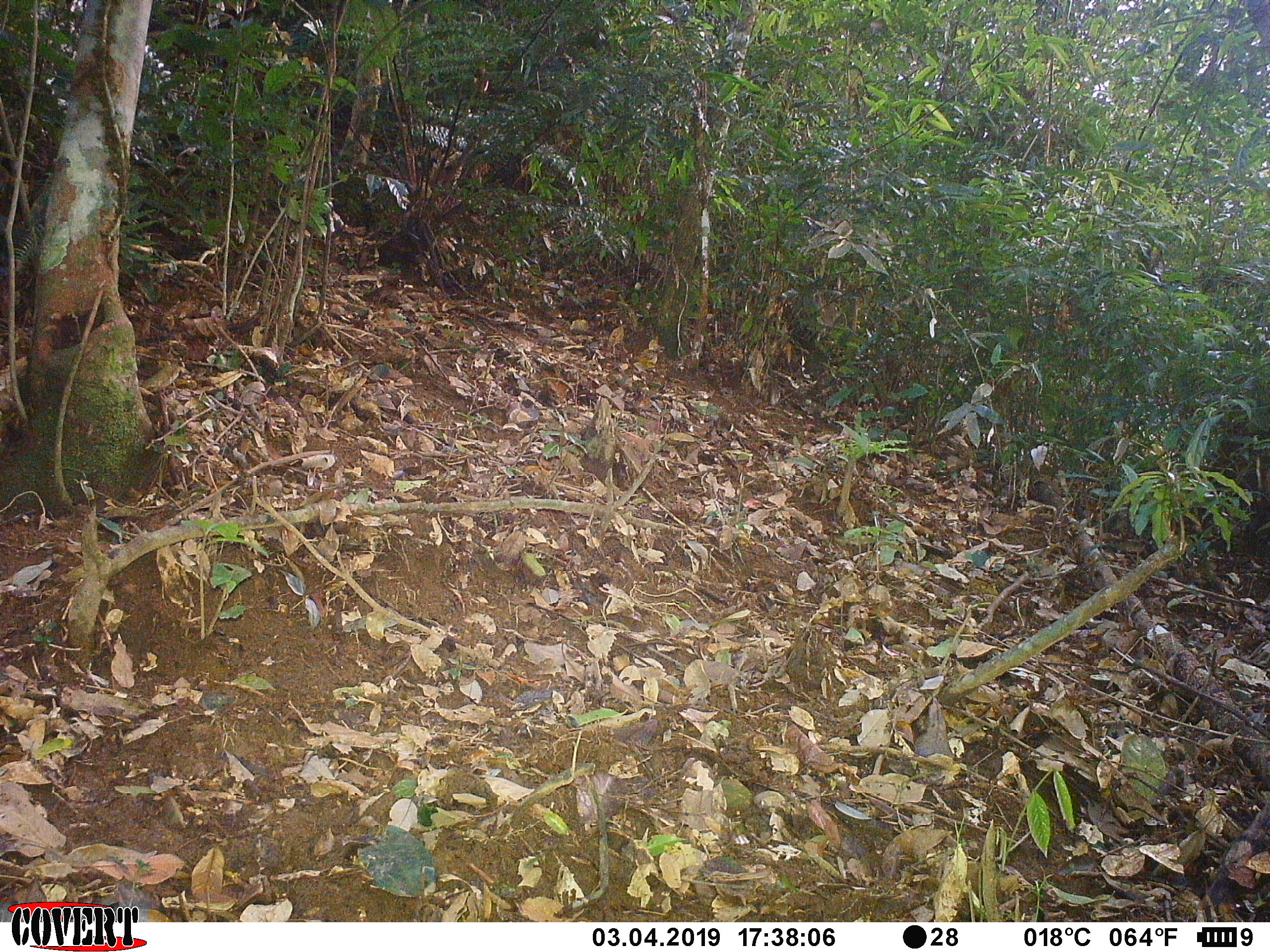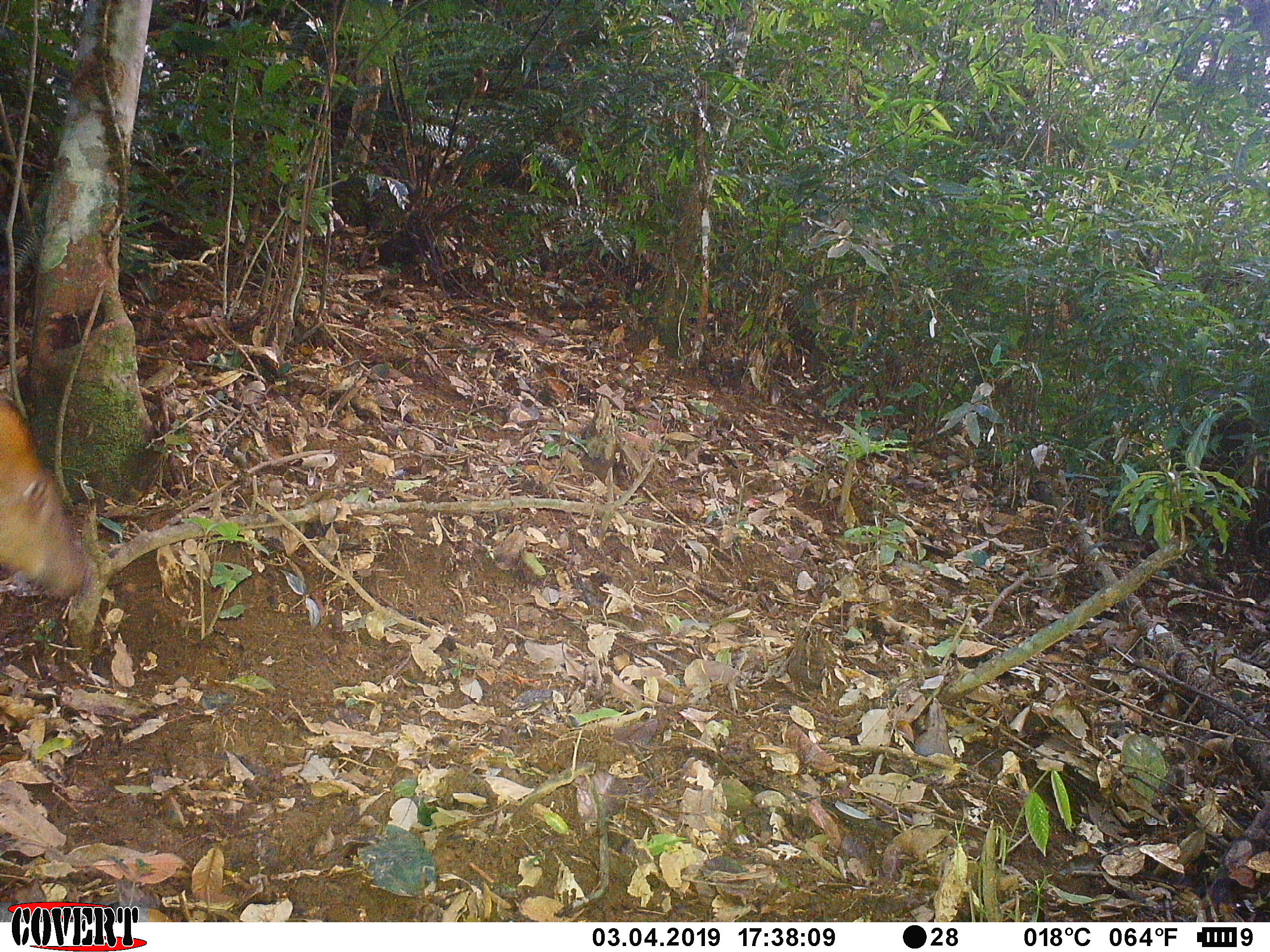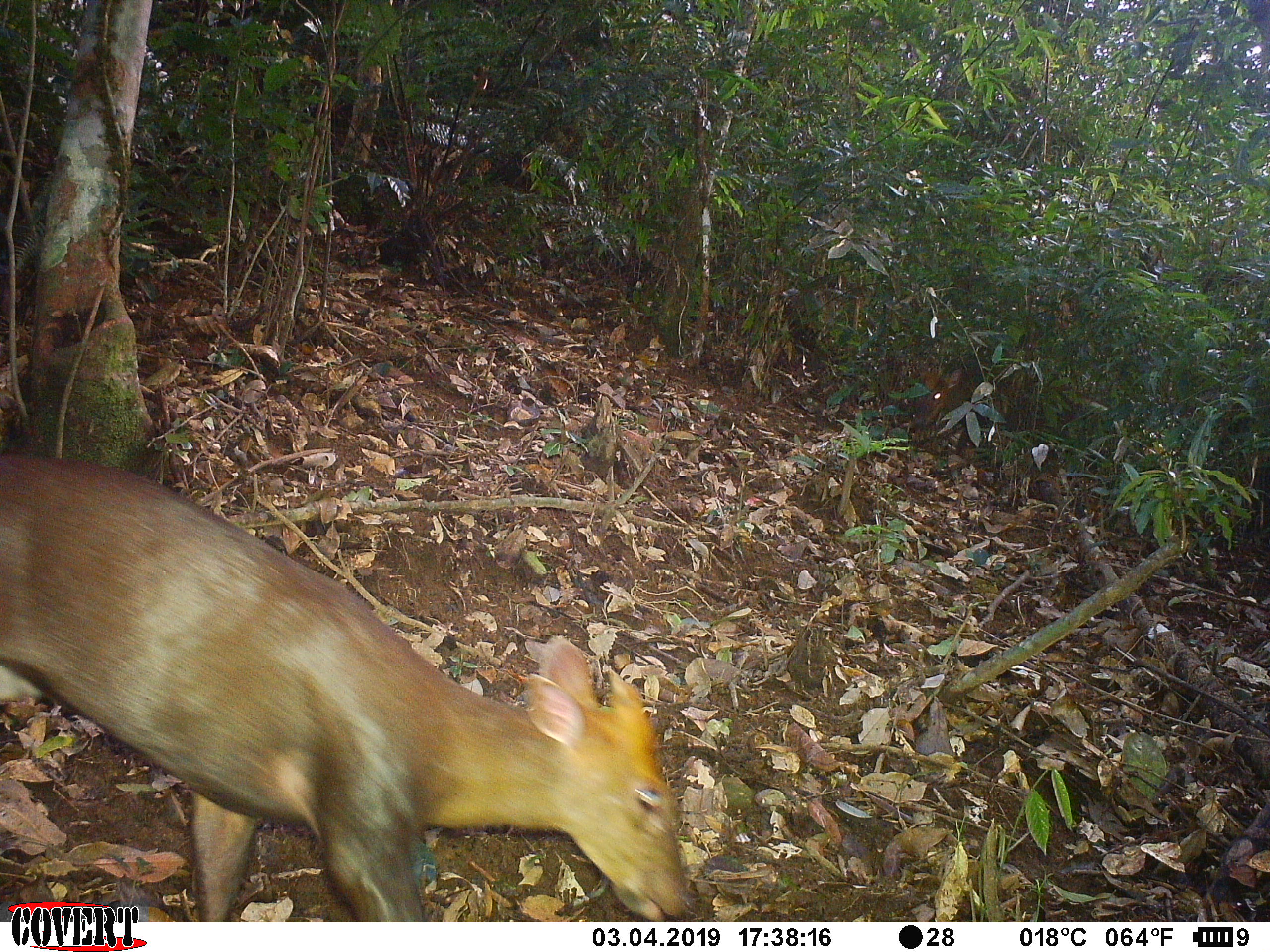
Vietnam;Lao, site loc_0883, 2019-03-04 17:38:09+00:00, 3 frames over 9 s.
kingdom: Animalia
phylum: Chordata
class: Mammalia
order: Artiodactyla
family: Cervidae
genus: Muntiacus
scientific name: Muntiacus rooseveltorum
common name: roosevelt's muntjac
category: roosevelts muntjac group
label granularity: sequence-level